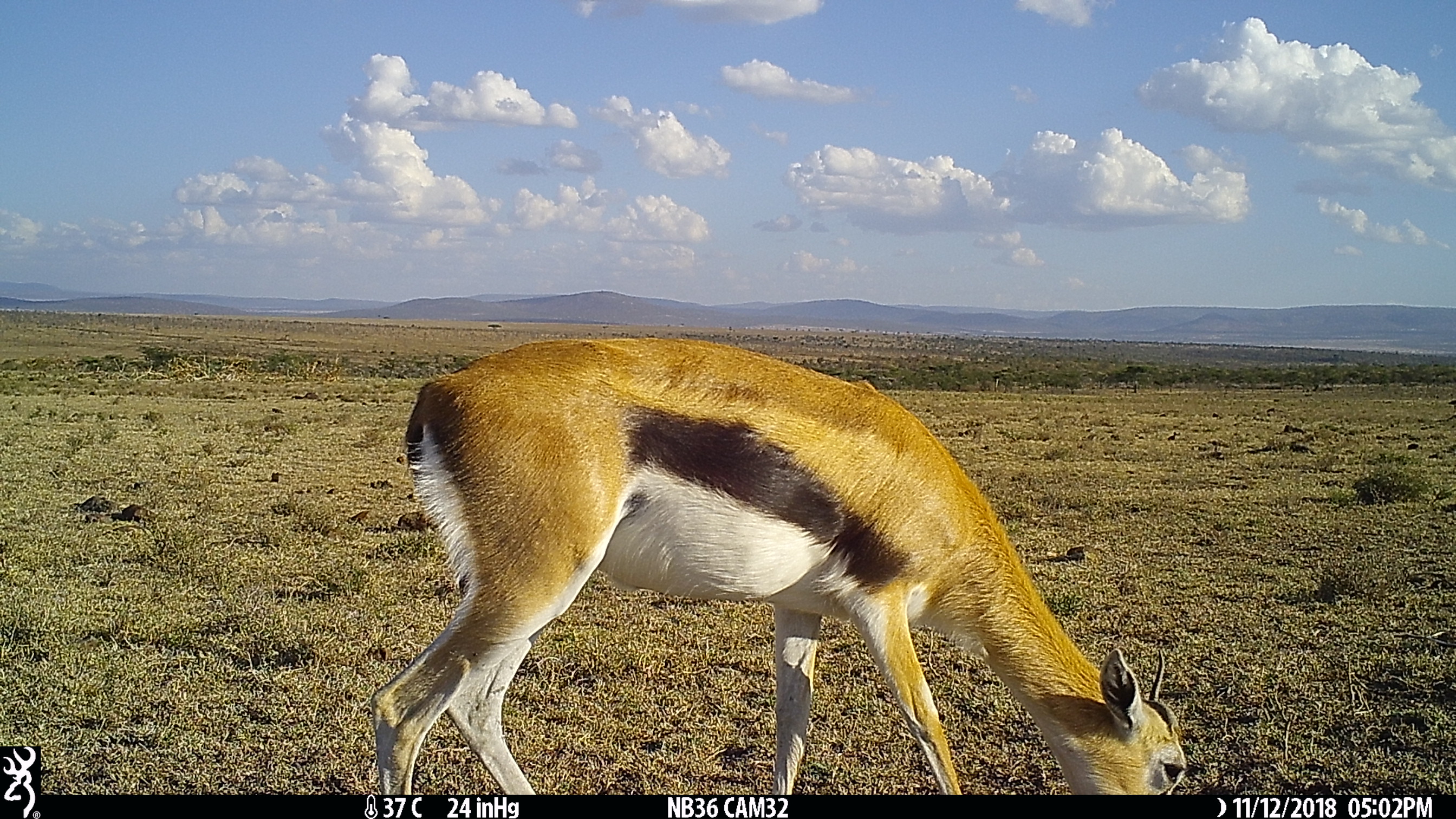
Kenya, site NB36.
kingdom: Animalia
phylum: Chordata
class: Mammalia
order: Artiodactyla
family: Bovidae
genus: Eudorcas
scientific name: Eudorcas thomsonii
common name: thomon's gazelle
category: gazelle thomsons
Gazelle thomsons (thomon's gazelle) (Eudorcas thomsonii).